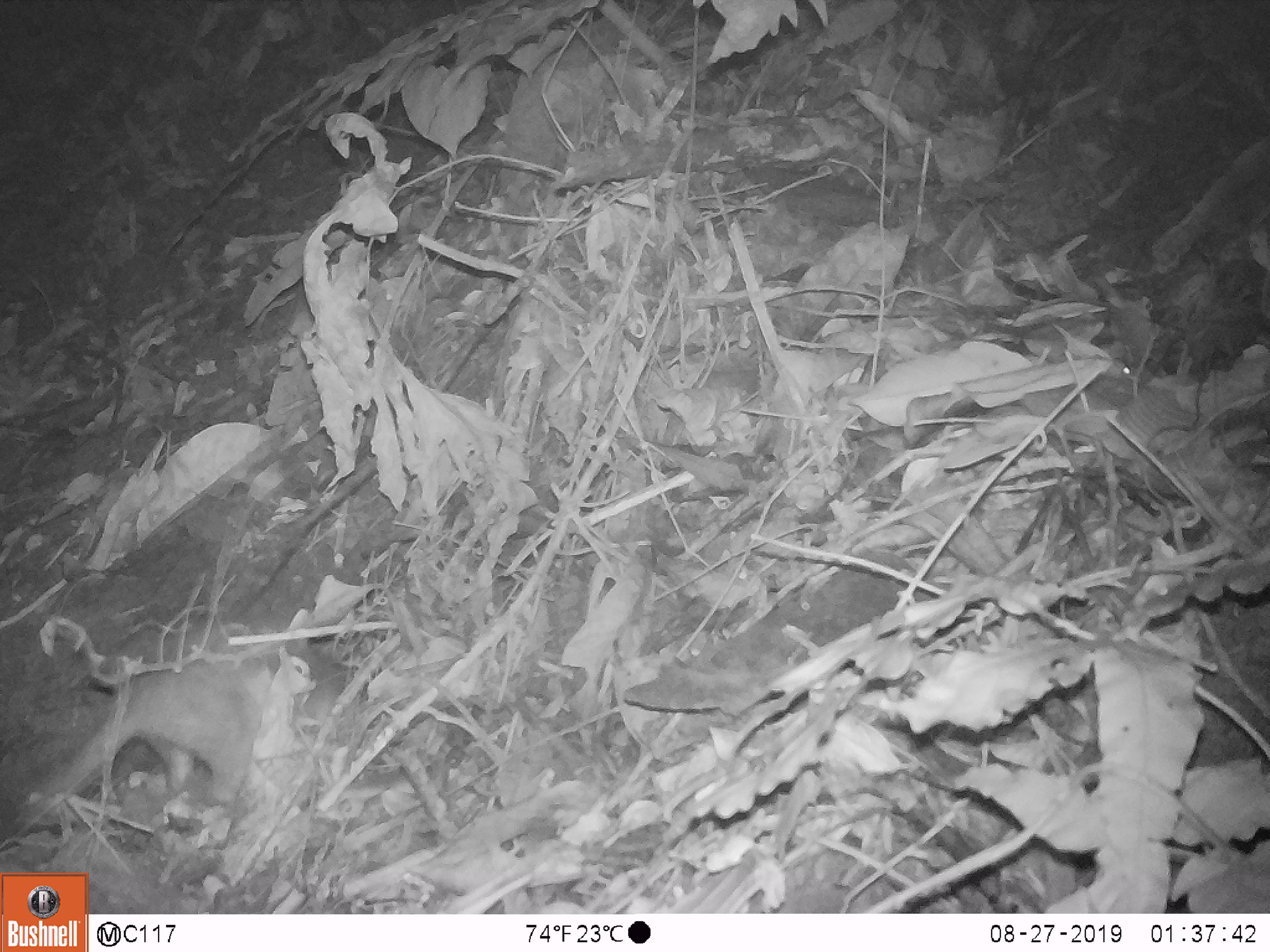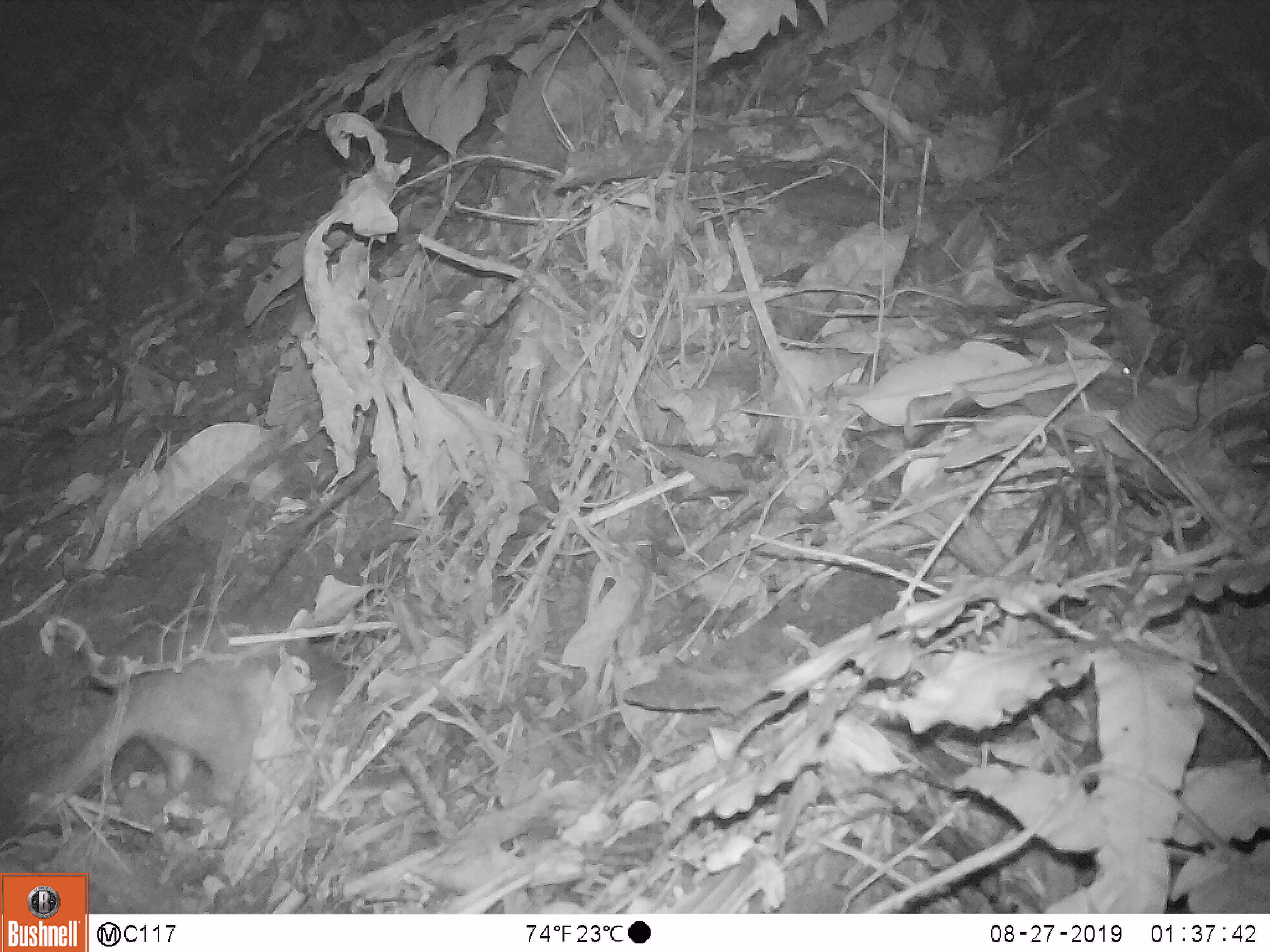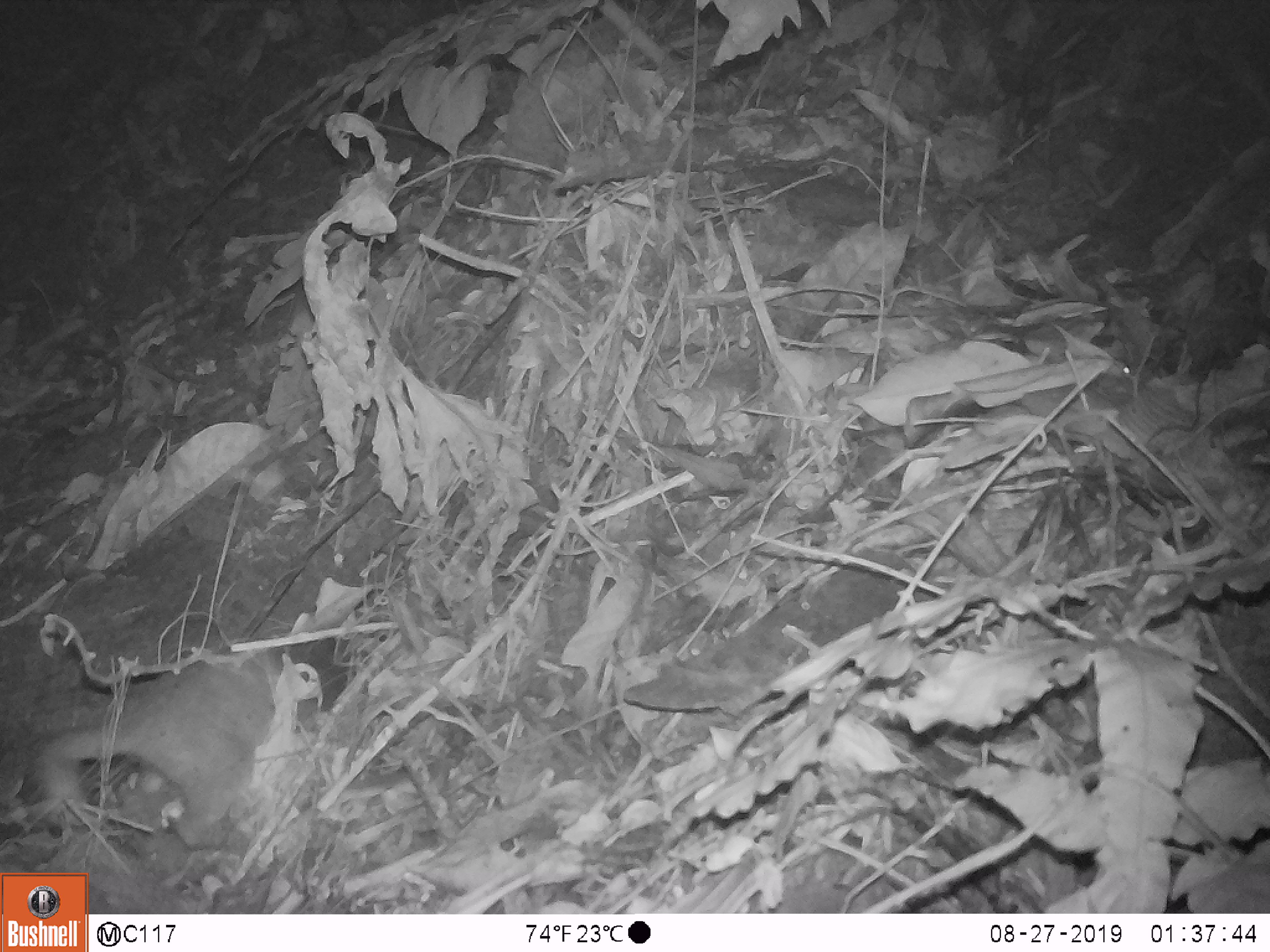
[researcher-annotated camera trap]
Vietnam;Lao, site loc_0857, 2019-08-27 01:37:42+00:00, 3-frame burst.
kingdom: Animalia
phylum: Chordata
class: Mammalia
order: Carnivora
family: Mustelidae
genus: Melogale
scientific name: Melogale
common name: ferret badger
Ferret badger (Melogale). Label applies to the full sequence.